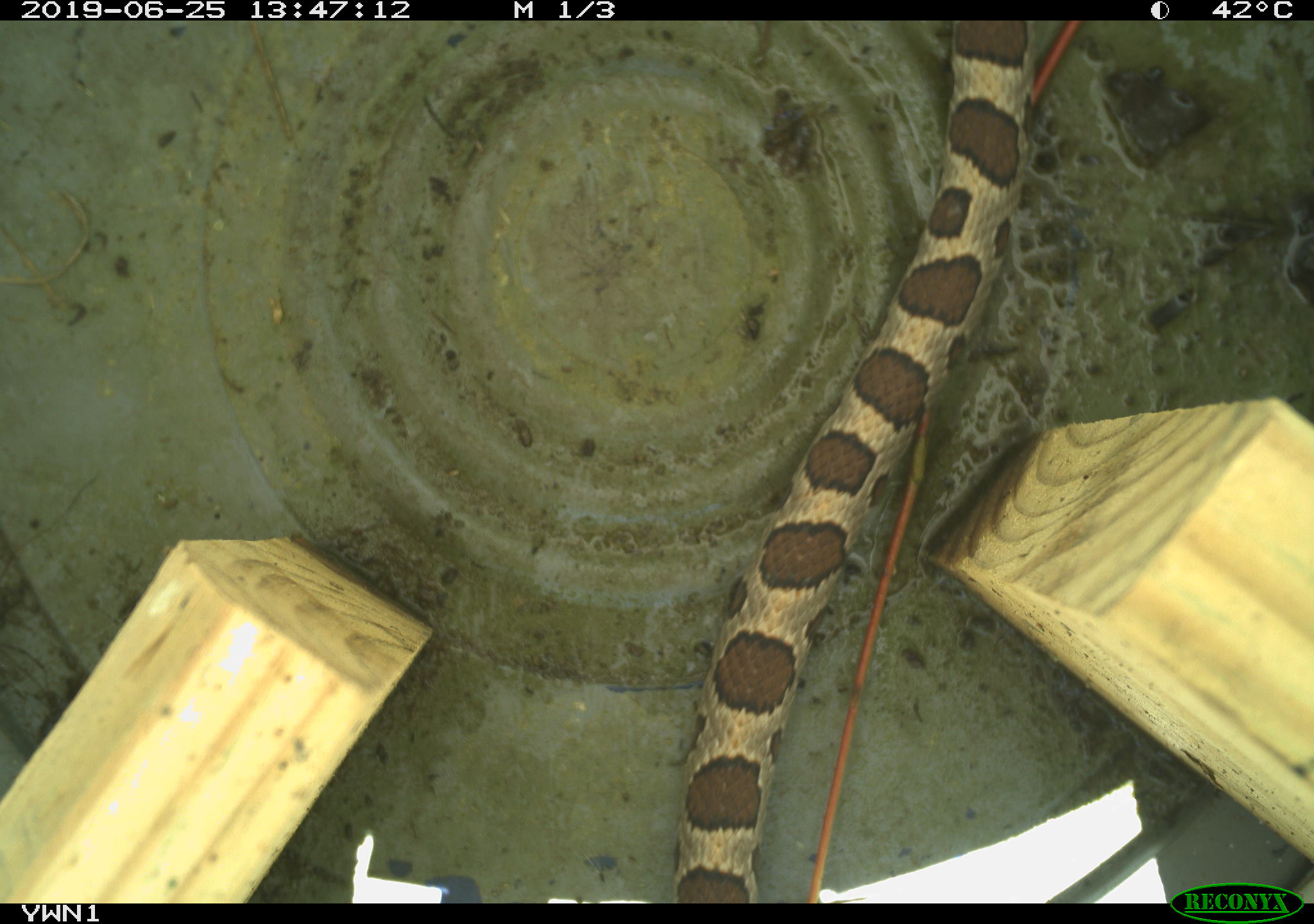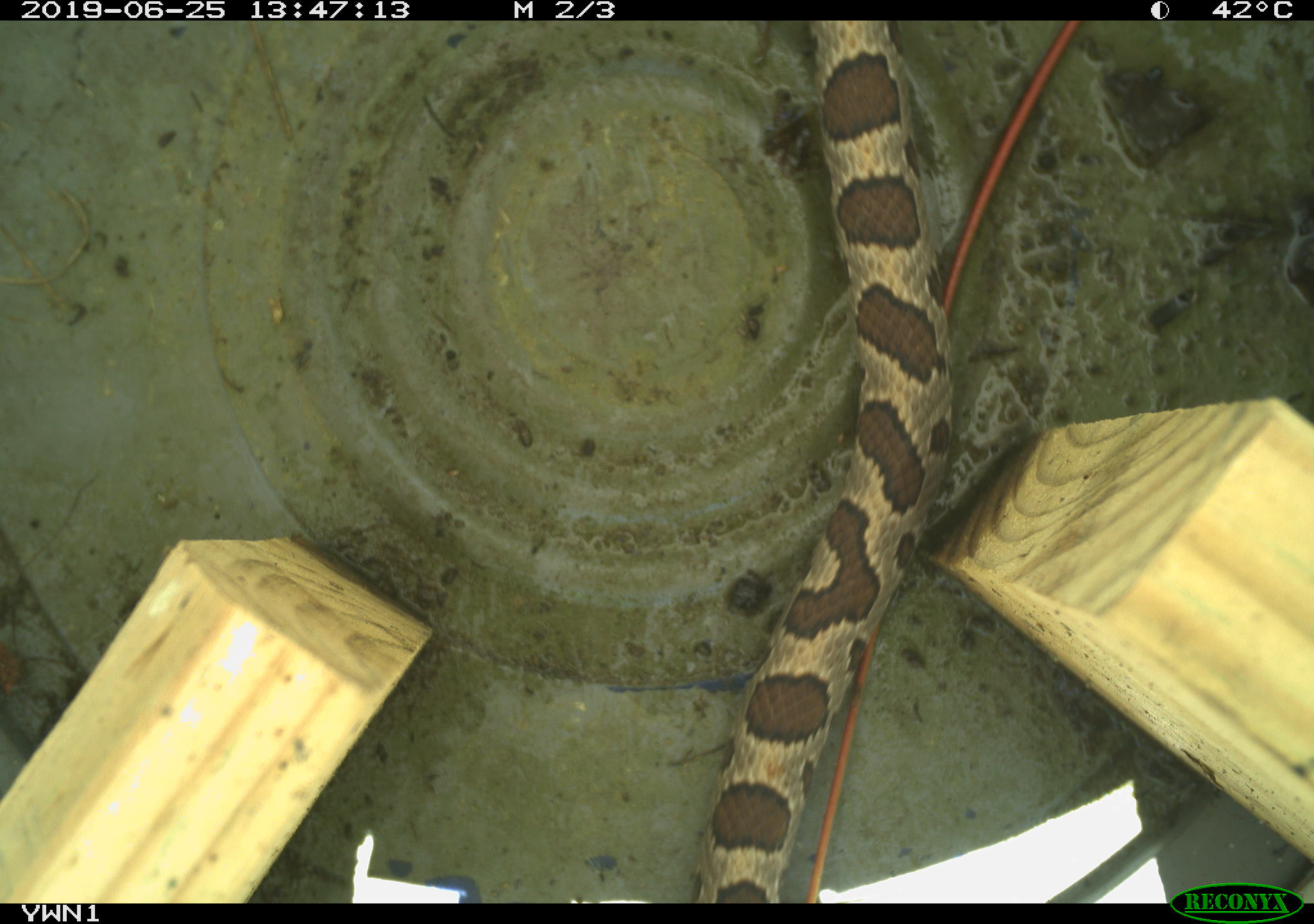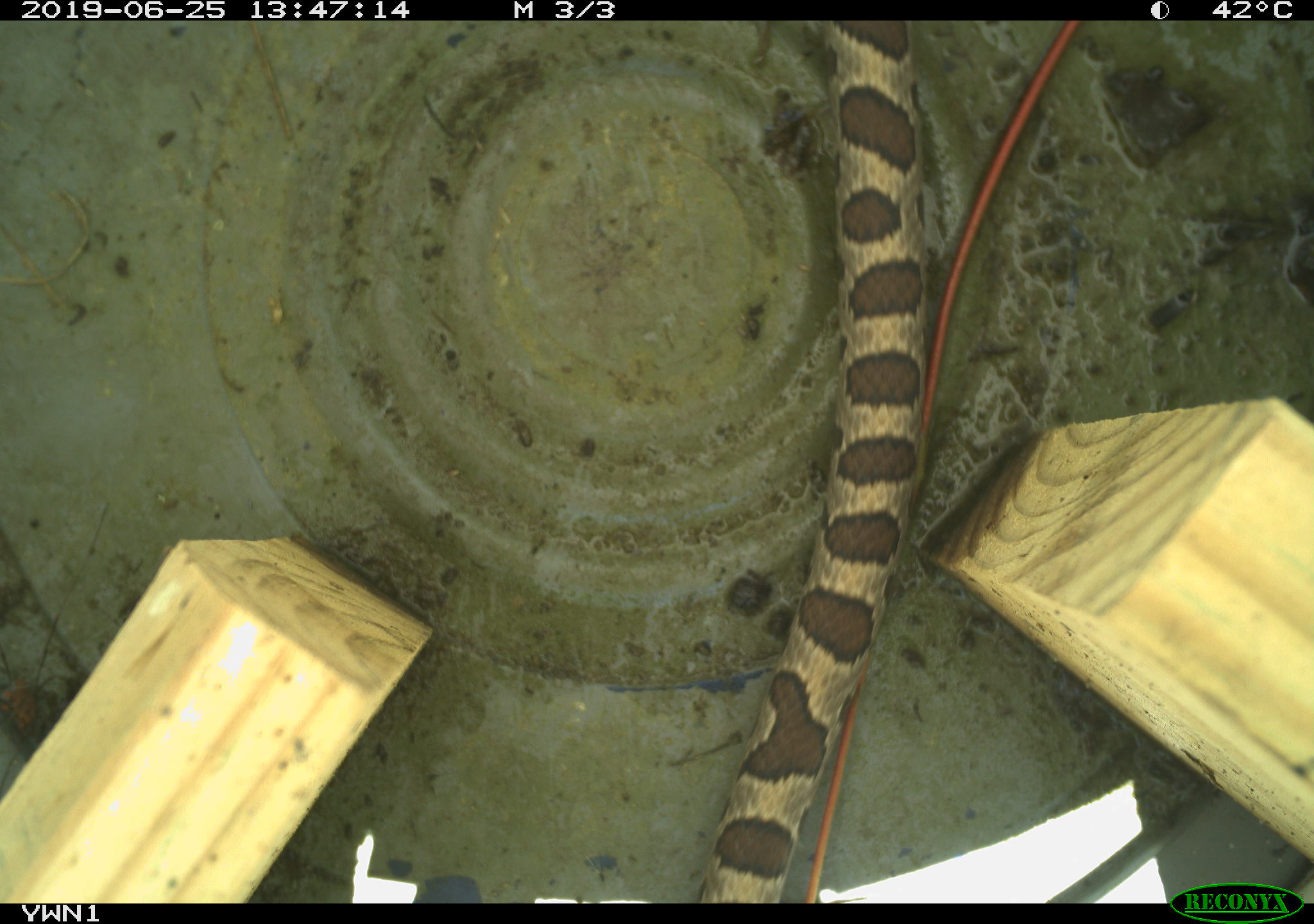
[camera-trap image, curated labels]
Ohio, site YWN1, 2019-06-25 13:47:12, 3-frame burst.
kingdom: Animalia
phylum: Chordata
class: Reptilia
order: Squamata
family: Colubridae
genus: Lampropeltis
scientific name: Lampropeltis triangulum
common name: eastern milksnake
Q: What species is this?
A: Eastern milksnake (Lampropeltis triangulum).